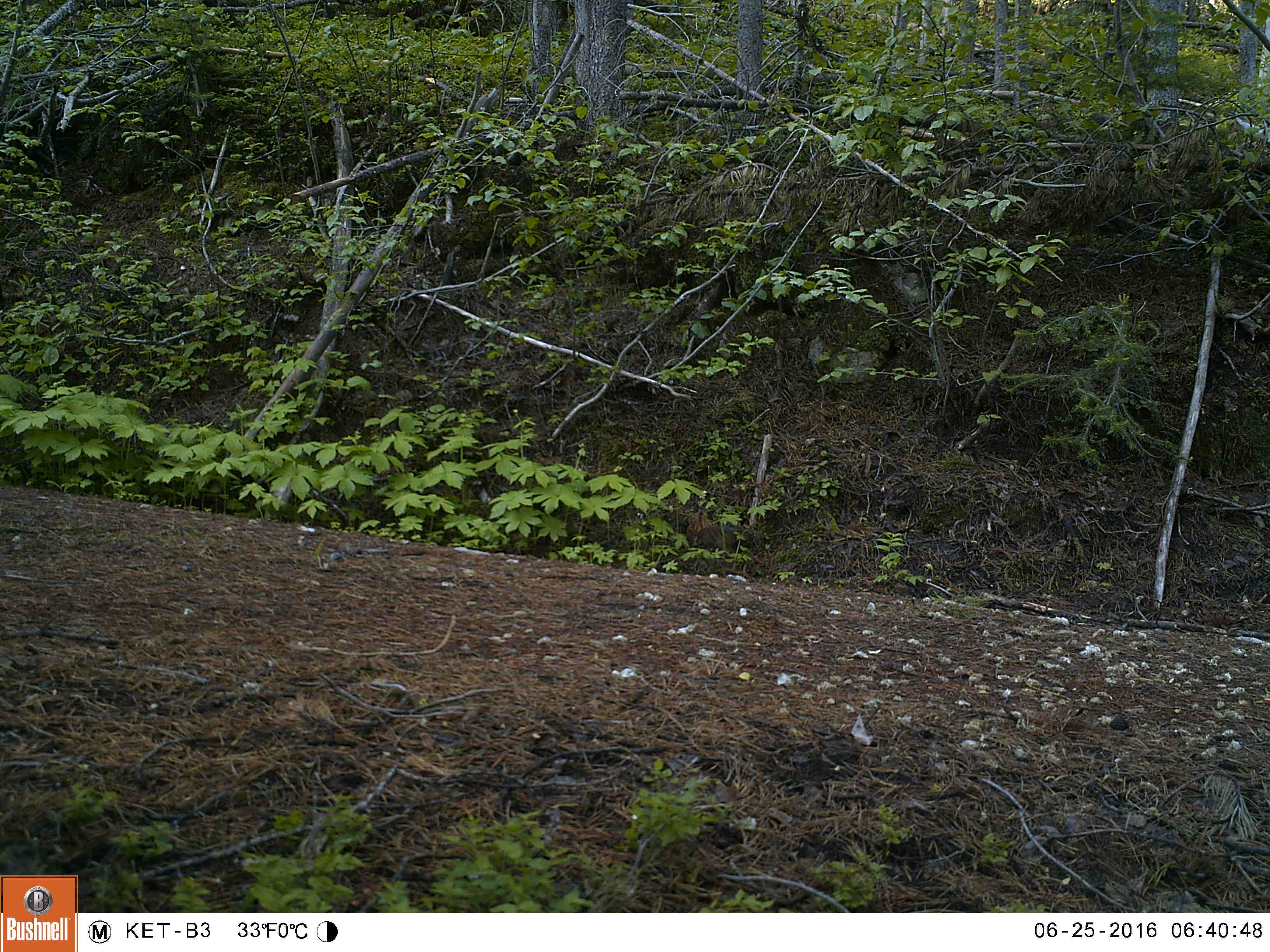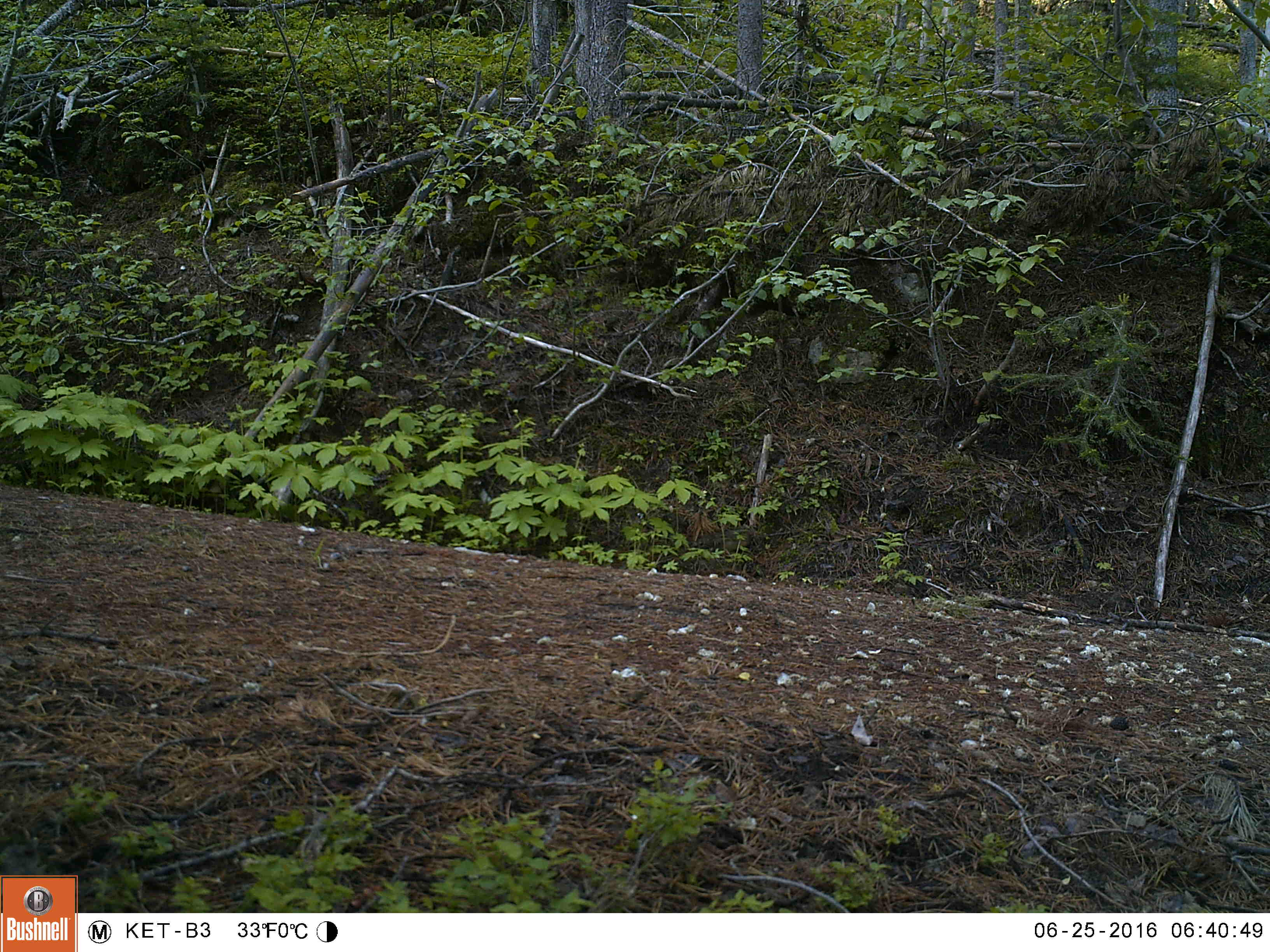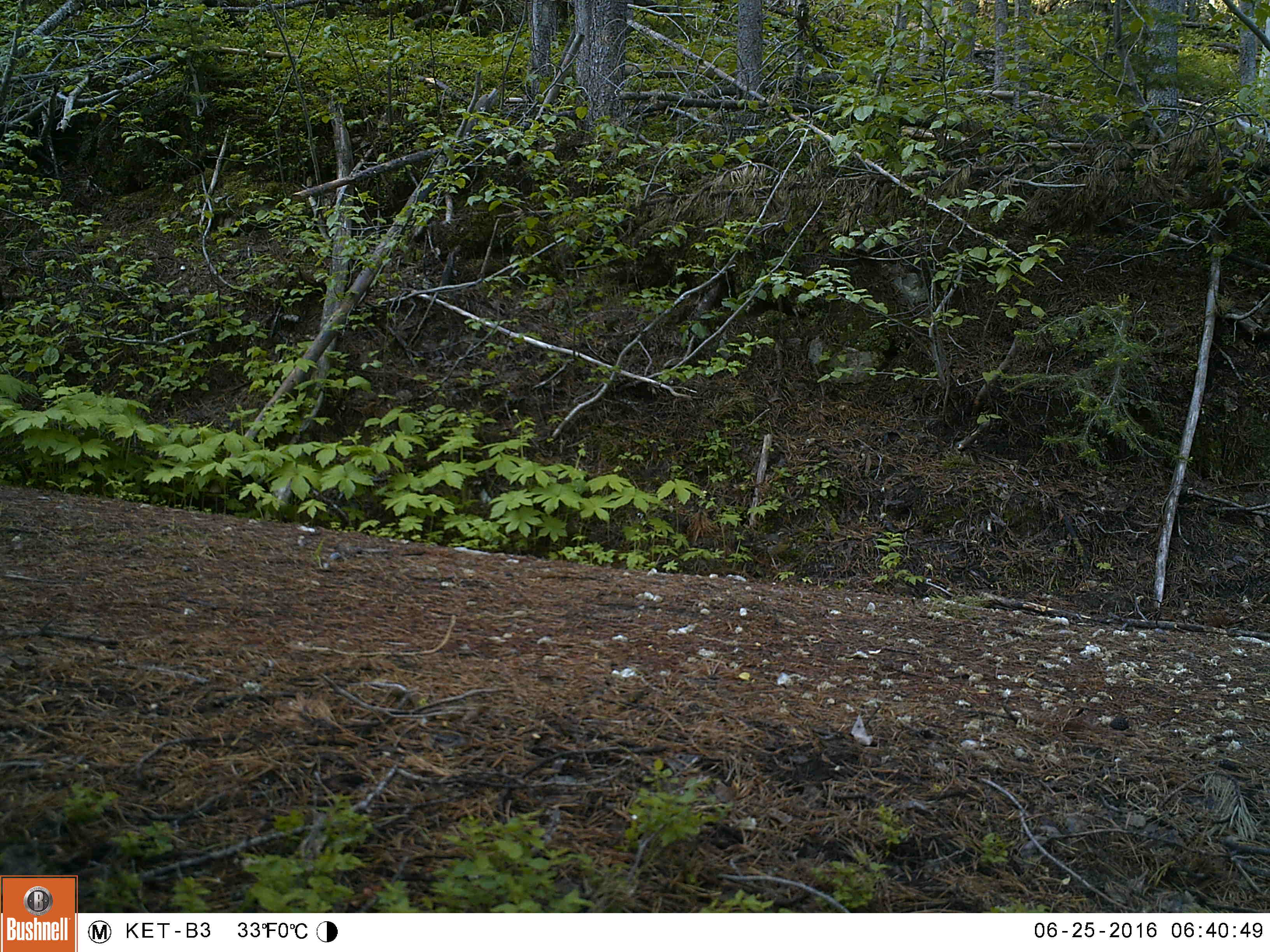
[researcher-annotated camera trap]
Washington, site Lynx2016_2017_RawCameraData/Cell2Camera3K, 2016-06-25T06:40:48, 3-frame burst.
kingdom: Animalia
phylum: Chordata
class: Aves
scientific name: Aves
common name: birds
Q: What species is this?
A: Aves (birds).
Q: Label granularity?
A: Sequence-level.